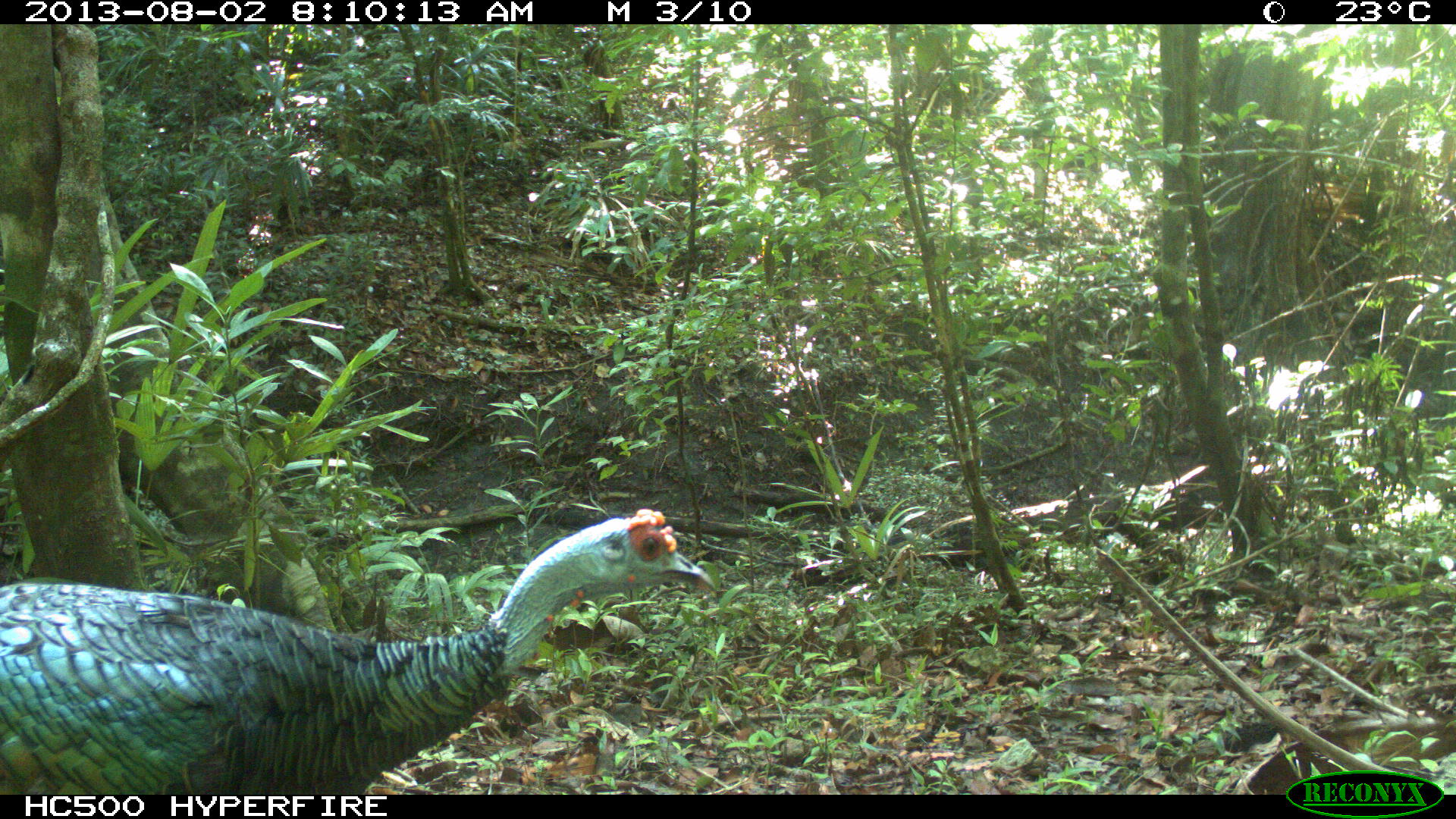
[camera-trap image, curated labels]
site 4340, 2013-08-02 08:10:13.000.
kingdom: Animalia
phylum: Chordata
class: Aves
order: Galliformes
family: Phasianidae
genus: Meleagris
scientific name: Meleagris ocellata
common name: ocellated turkey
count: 1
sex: male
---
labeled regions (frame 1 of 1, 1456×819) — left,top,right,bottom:
meleagris ocellata: 0,505,715,795